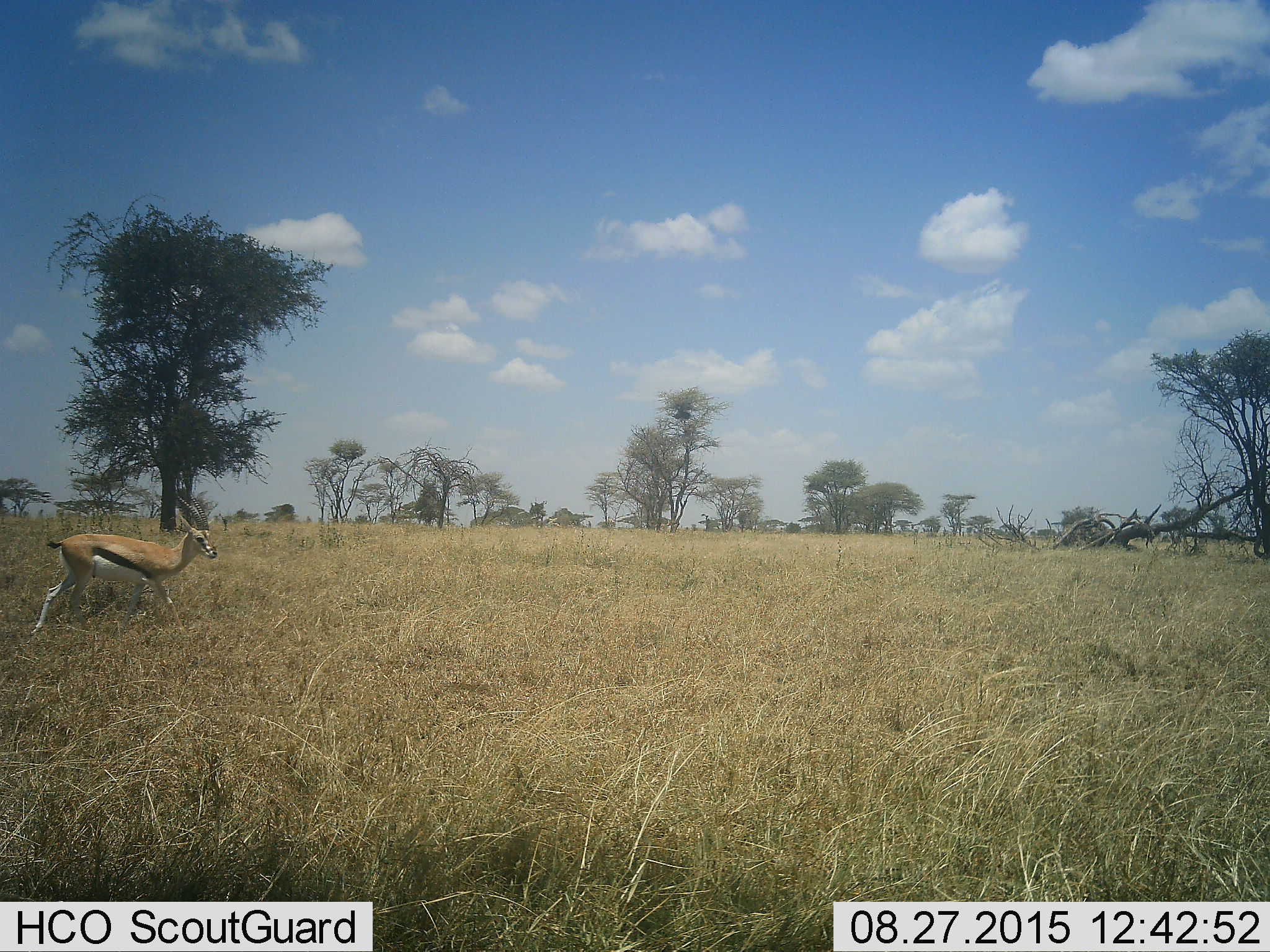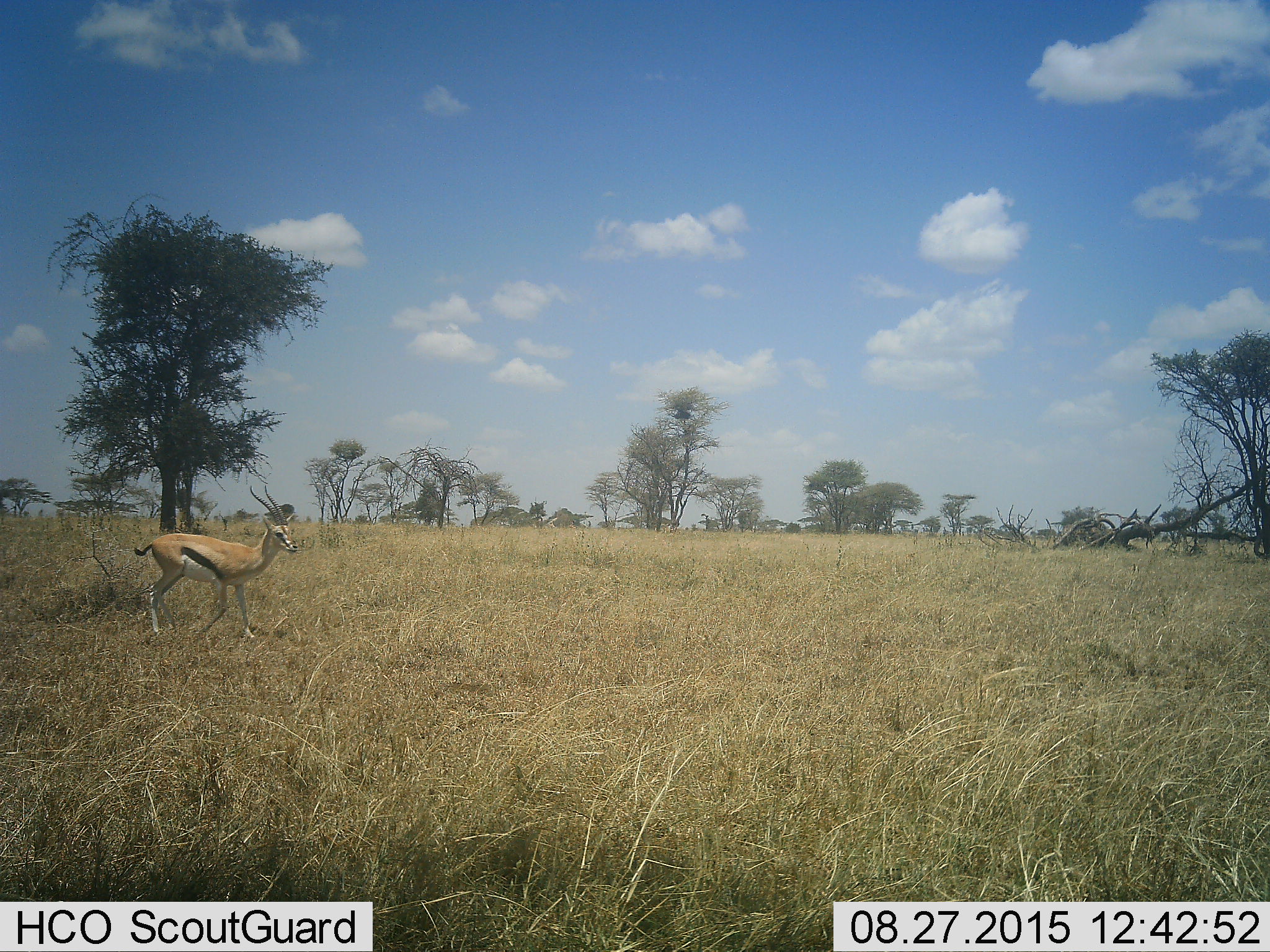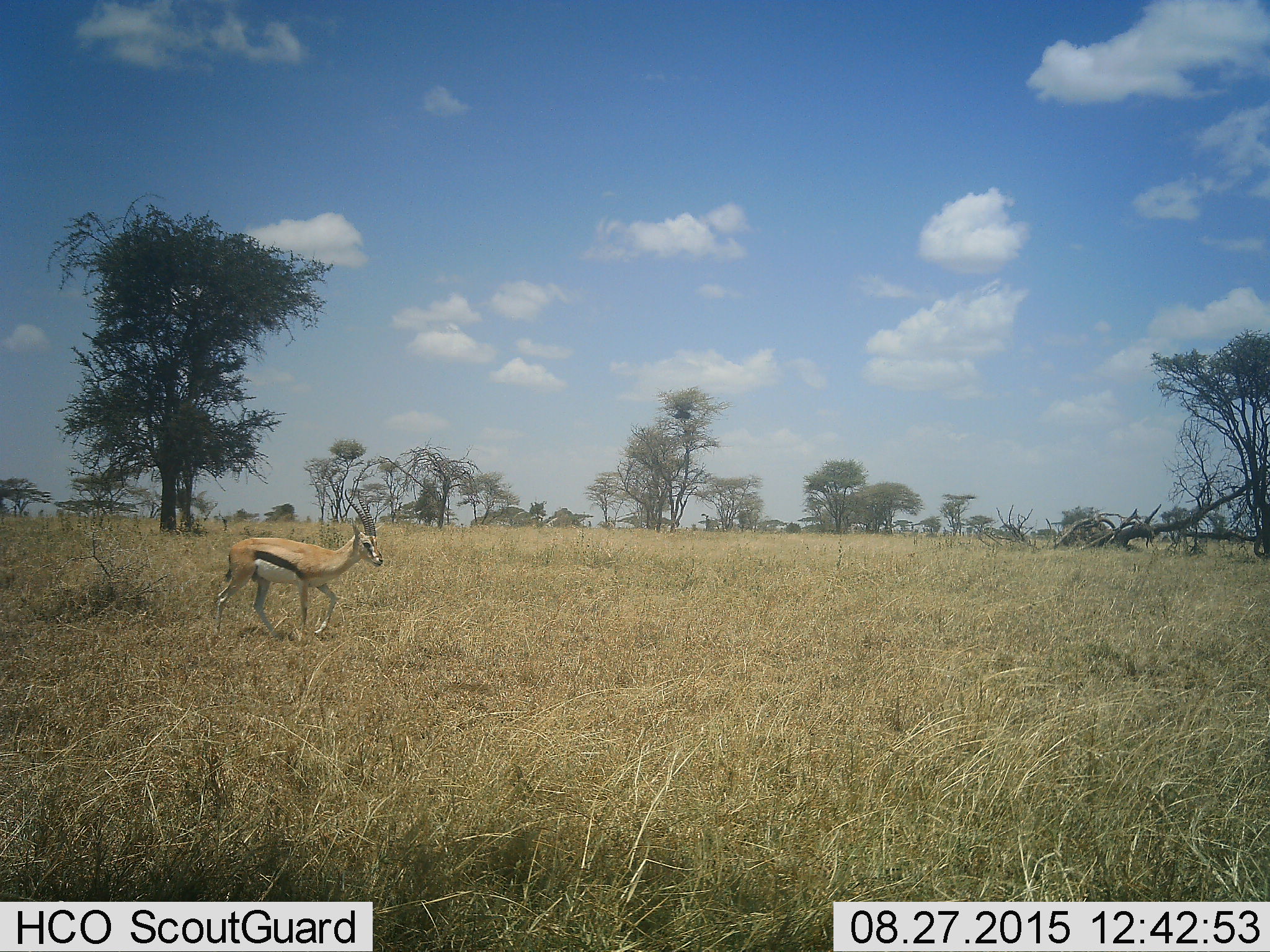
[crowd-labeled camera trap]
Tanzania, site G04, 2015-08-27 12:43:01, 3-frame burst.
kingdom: Animalia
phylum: Chordata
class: Mammalia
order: Artiodactyla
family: Bovidae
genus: Eudorcas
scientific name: Eudorcas thomsonii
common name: thomson's gazelle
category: gazellethomsons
Gazellethomsons (thomson's gazelle) (Eudorcas thomsonii), count 1. Behavior (volunteer vote fractions): standing 5%, resting 0%, moving 100%, interacting 0%. Young present (vote fraction): 0%. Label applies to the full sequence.